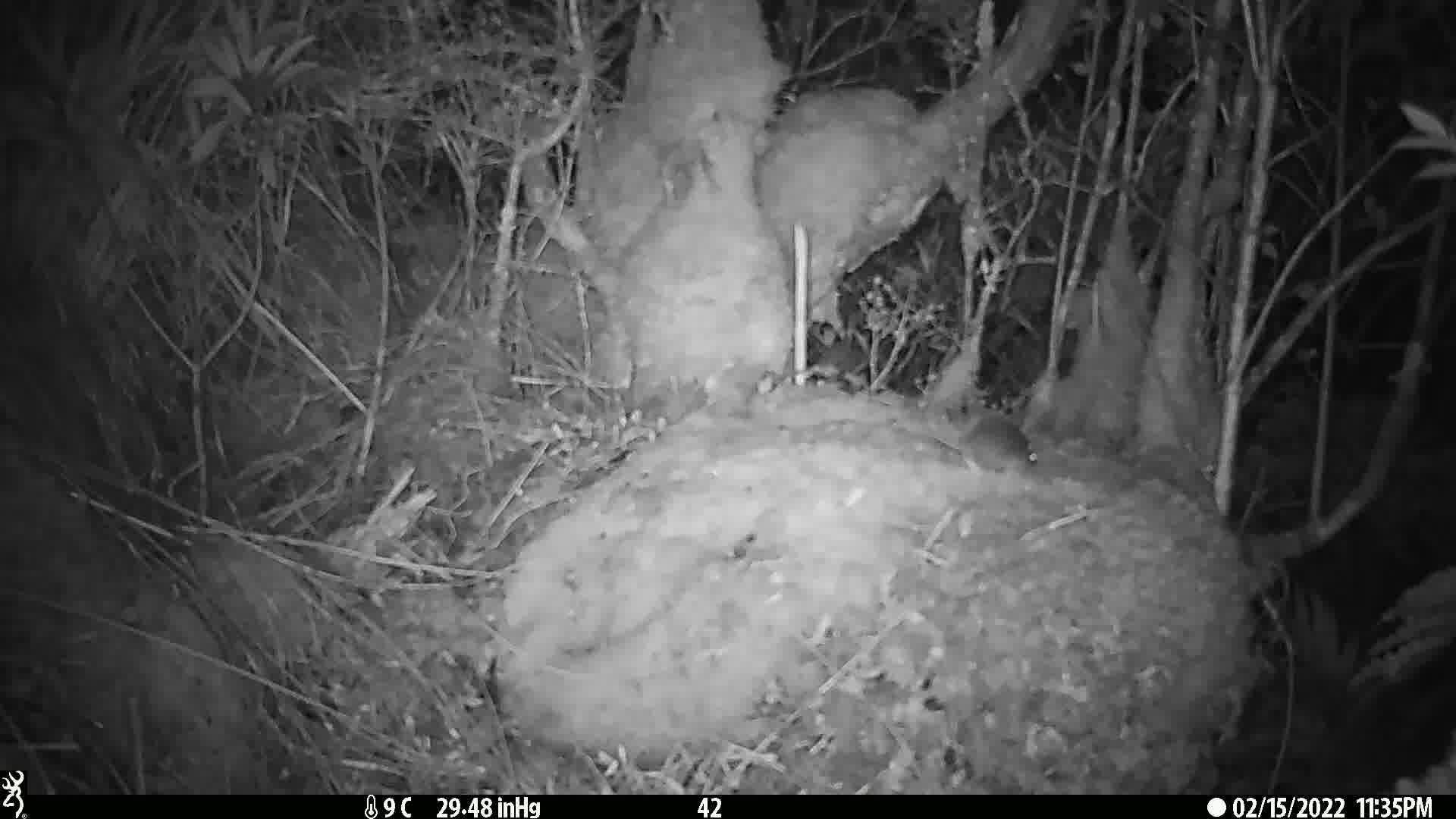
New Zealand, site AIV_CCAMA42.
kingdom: Animalia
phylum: Chordata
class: Mammalia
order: Rodentia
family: Muridae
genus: Mus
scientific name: Mus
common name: mouse